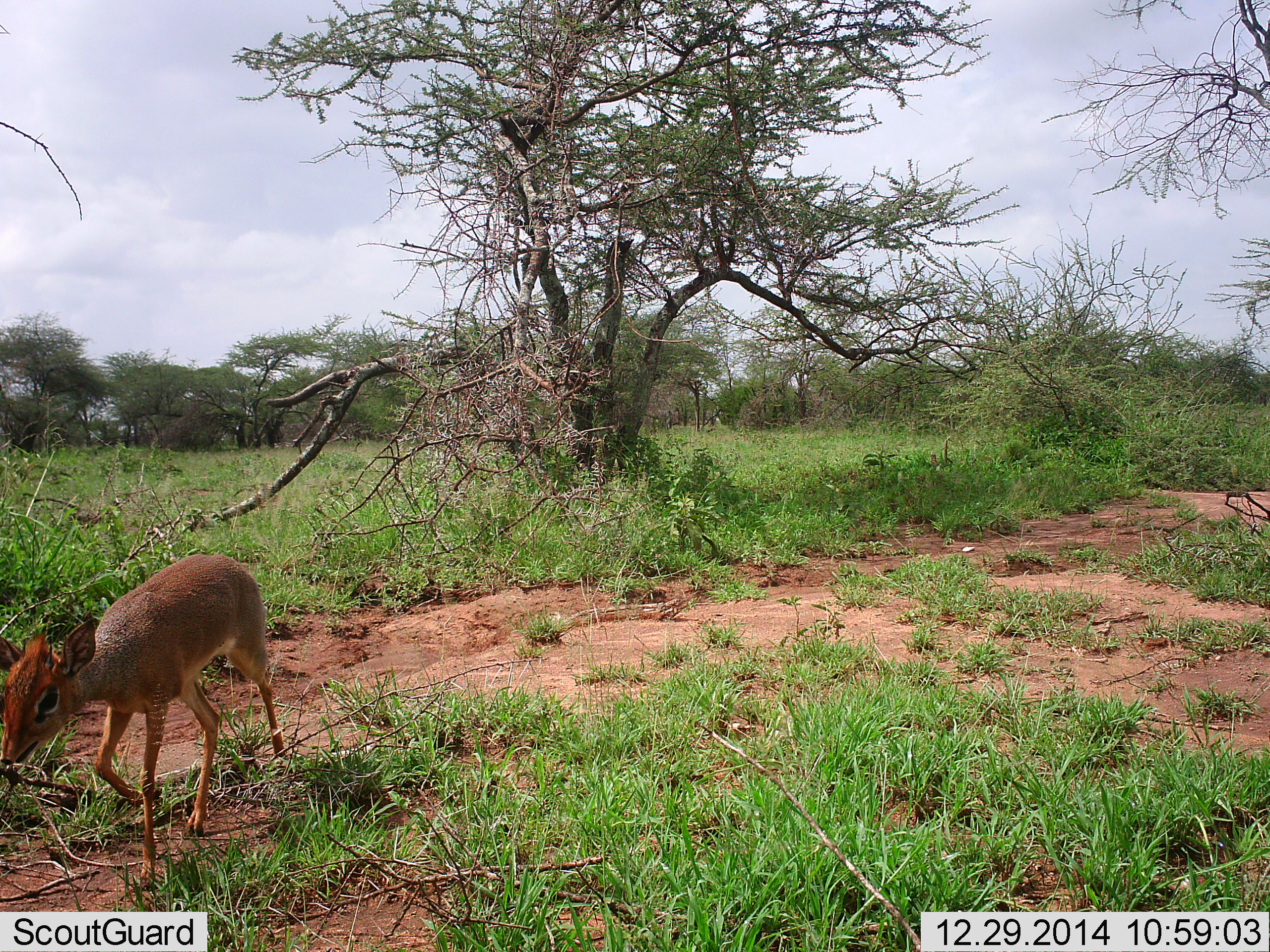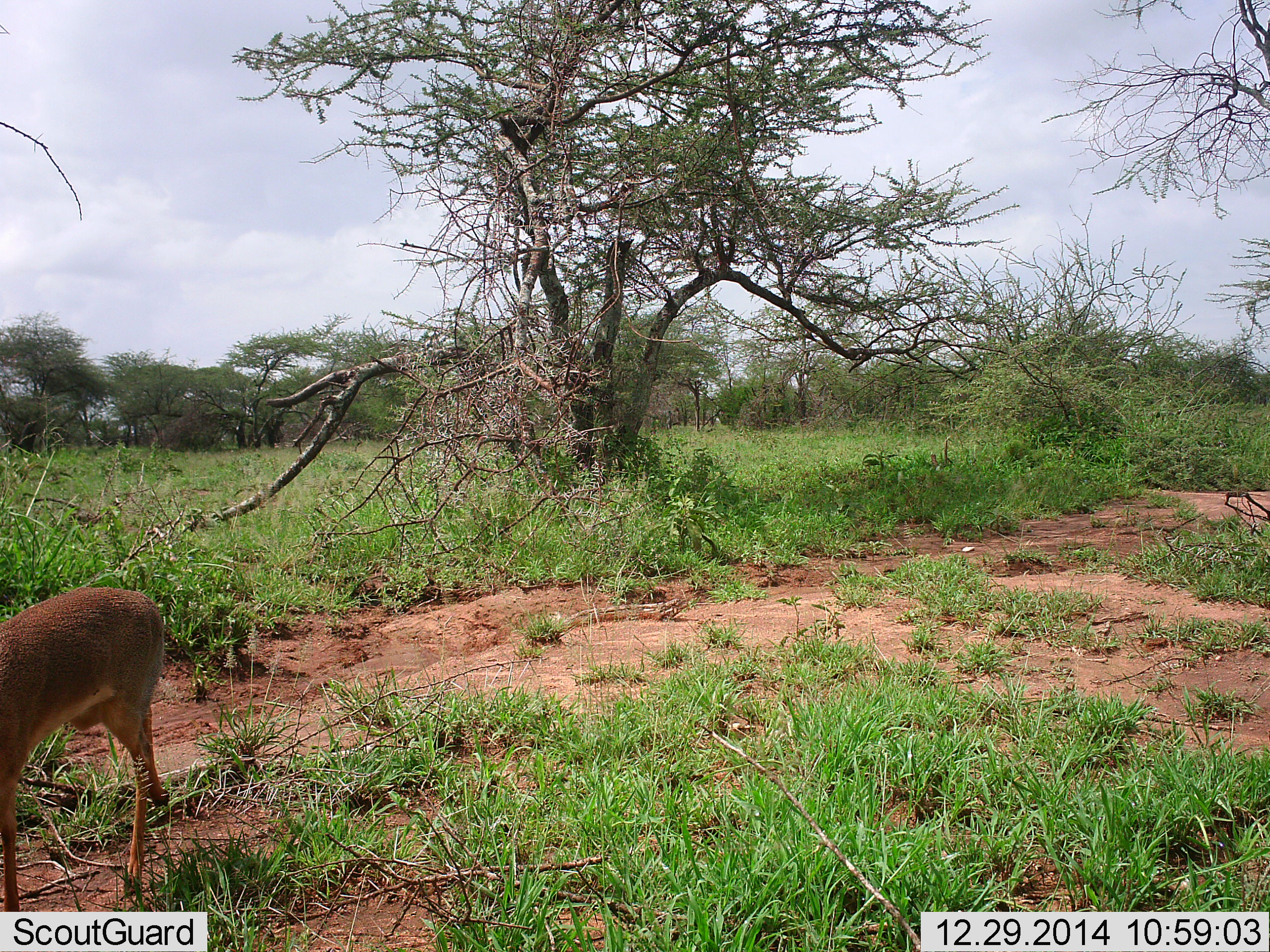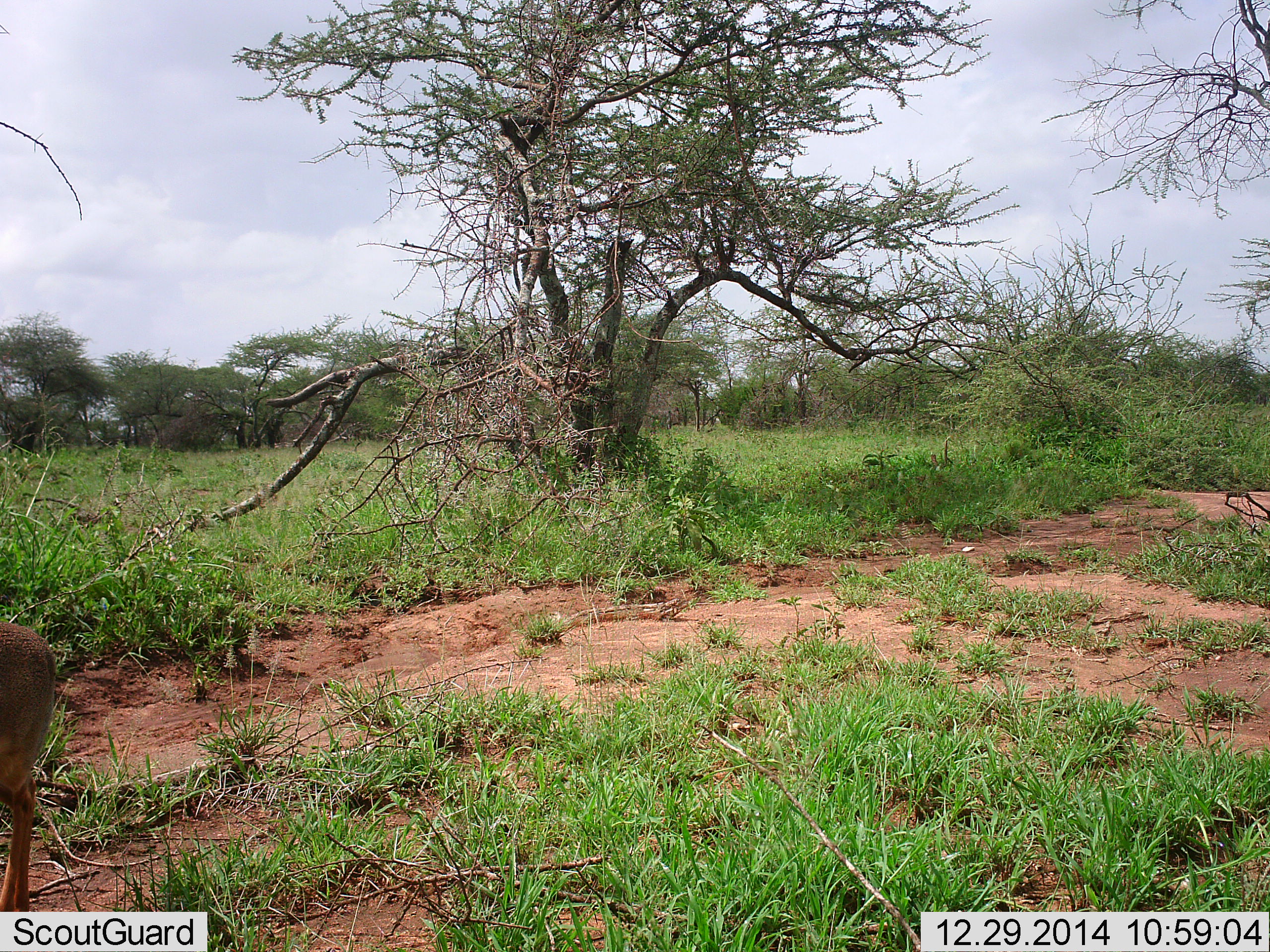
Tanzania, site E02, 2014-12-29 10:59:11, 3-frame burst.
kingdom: Animalia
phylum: Chordata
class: Mammalia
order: Artiodactyla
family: Bovidae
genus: Madoqua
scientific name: Madoqua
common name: dikdik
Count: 1.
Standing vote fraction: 10%.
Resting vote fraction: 0%.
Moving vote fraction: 100%.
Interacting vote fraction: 0%.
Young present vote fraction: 0%.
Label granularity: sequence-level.